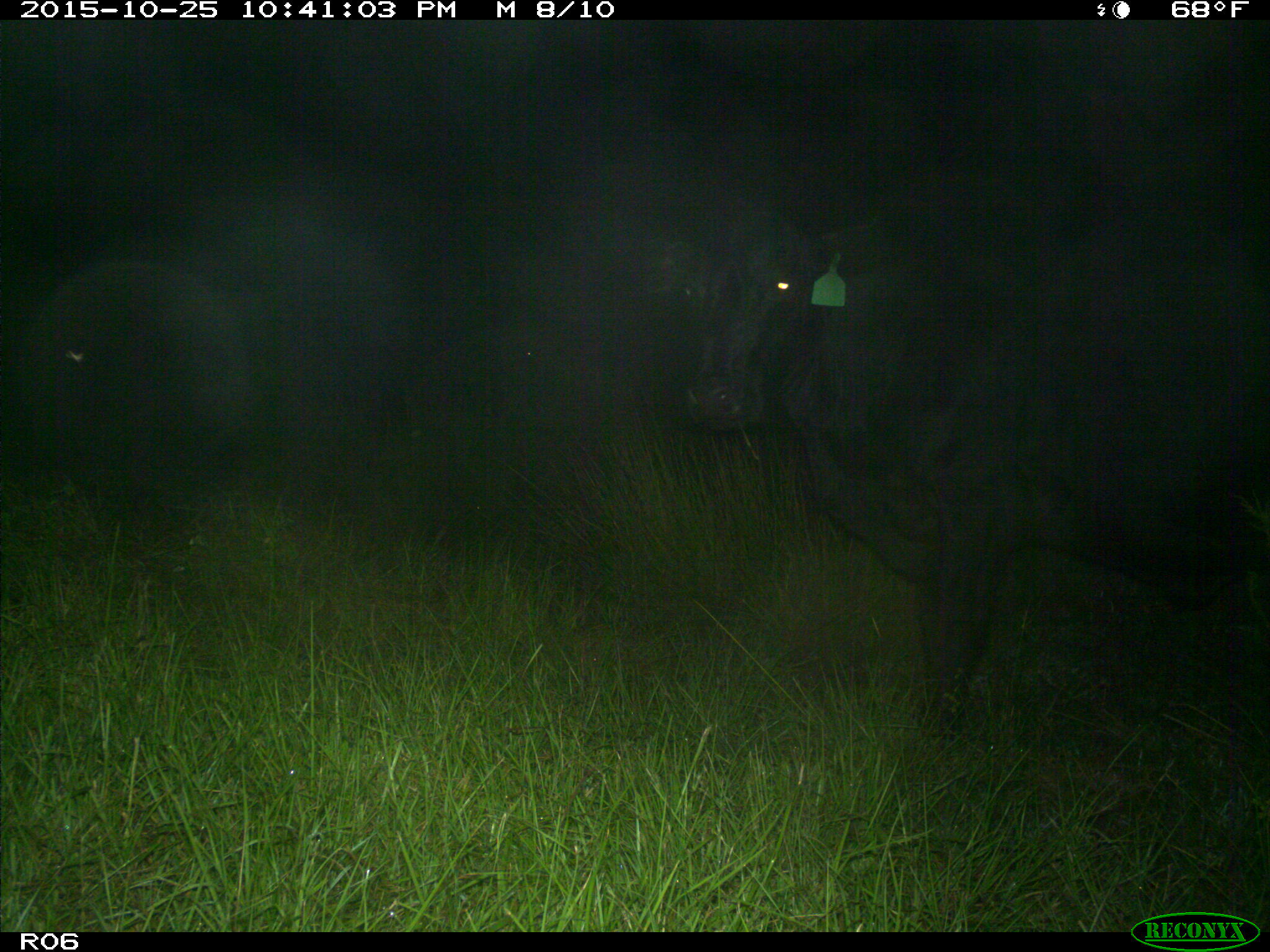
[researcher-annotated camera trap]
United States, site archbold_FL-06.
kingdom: Animalia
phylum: Chordata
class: Mammalia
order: Artiodactyla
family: Bovidae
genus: Bos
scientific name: Bos taurus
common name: domestic cow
Bos taurus (domestic cow).